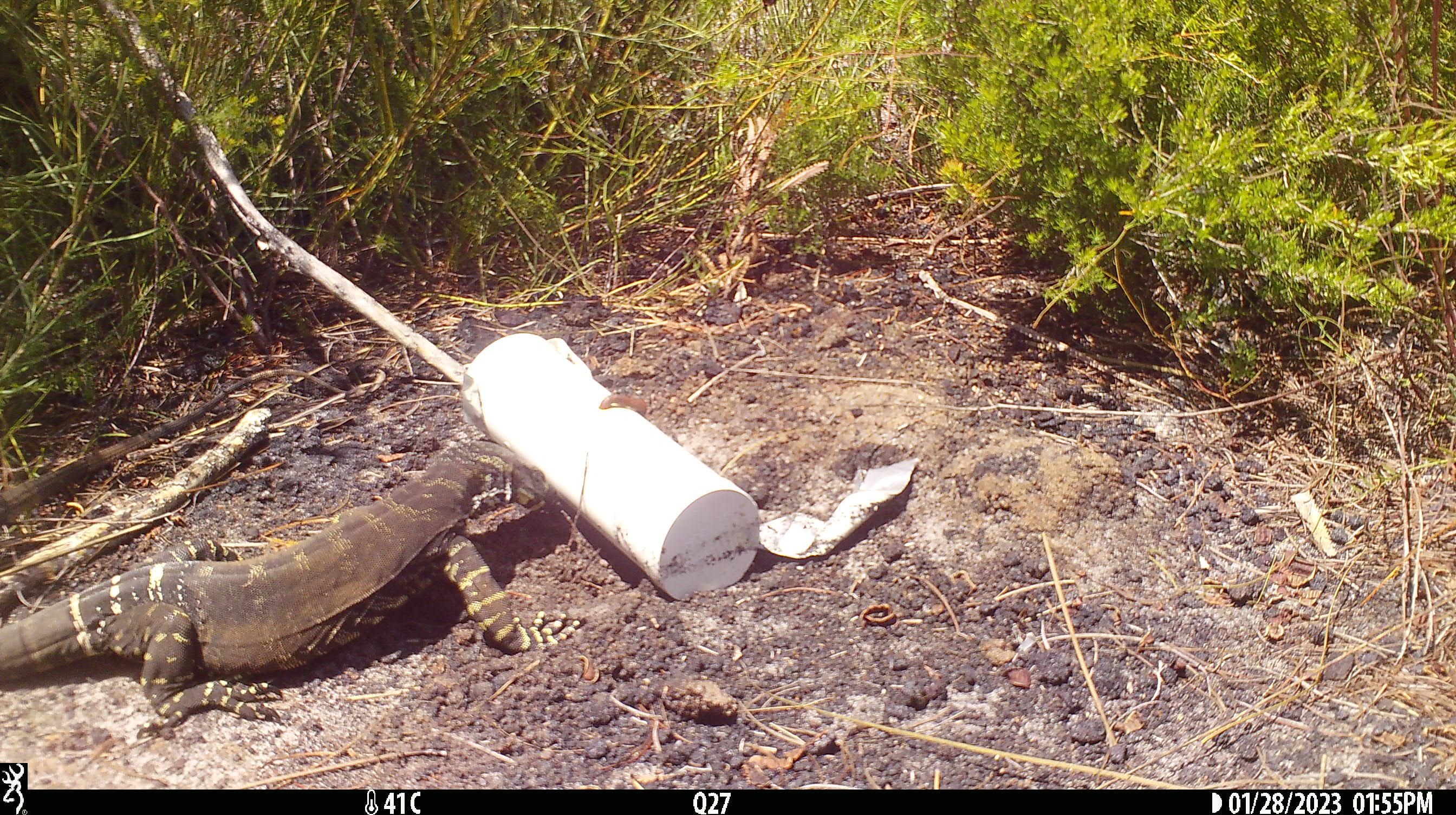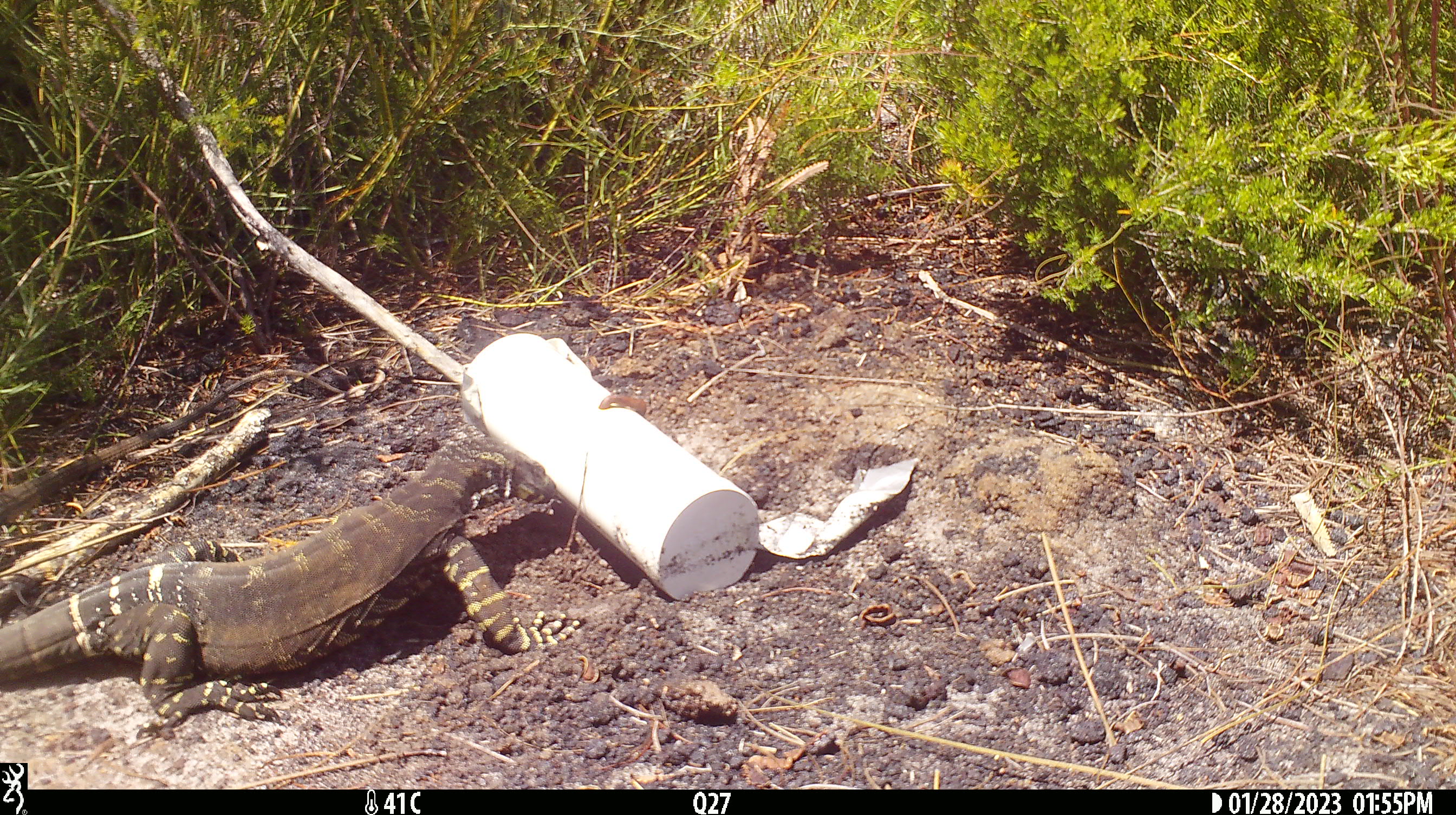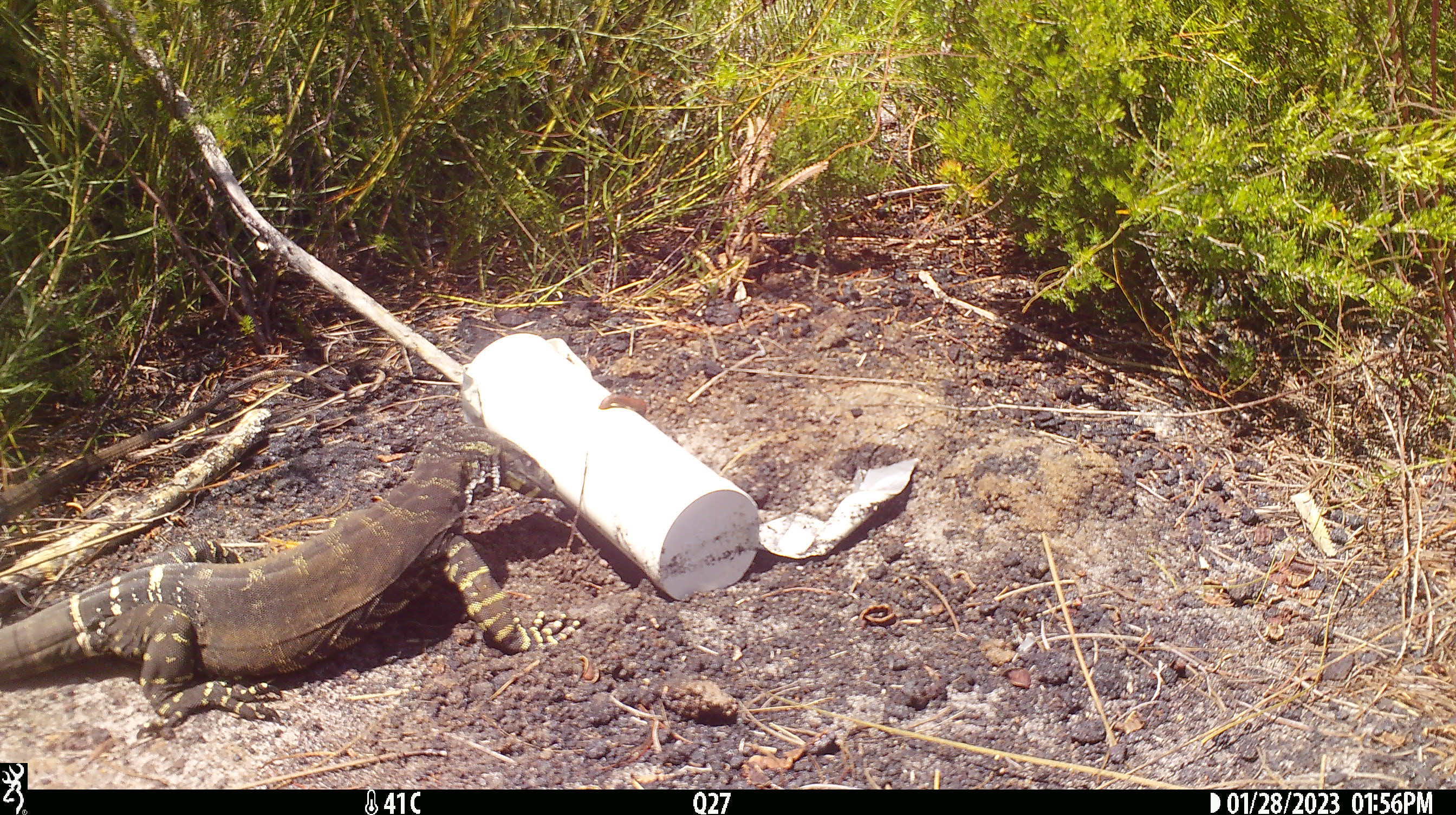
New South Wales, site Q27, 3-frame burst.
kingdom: Animalia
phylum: Chordata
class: Reptilia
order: Squamata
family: Varanidae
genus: Varanus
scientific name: Varanus varius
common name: lace monitor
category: goanna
Goanna (lace monitor) (Varanus varius).